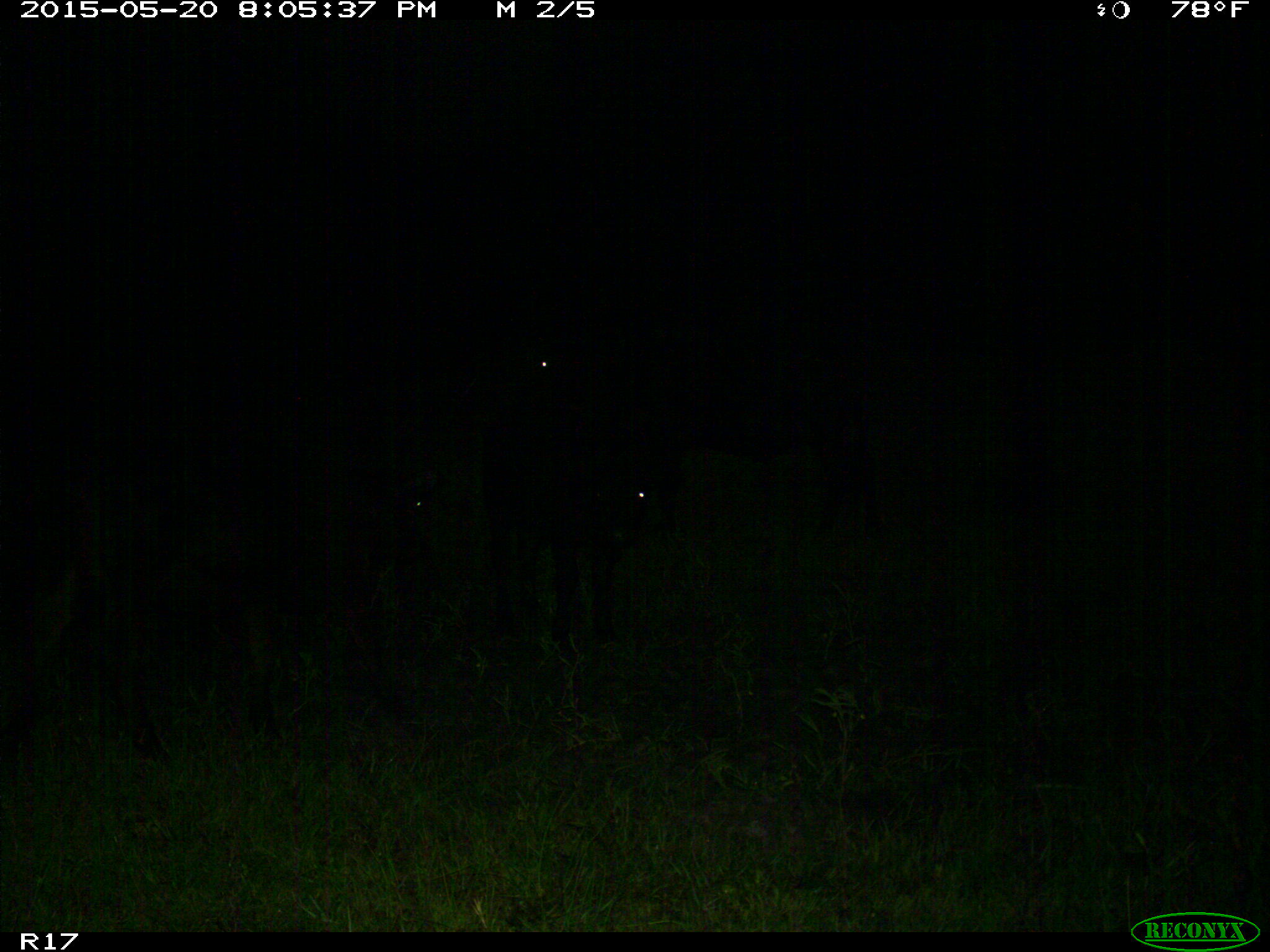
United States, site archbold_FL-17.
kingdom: Animalia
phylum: Chordata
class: Mammalia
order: Artiodactyla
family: Bovidae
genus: Bos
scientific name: Bos taurus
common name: domestic cow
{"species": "Bos taurus (domestic cow)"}